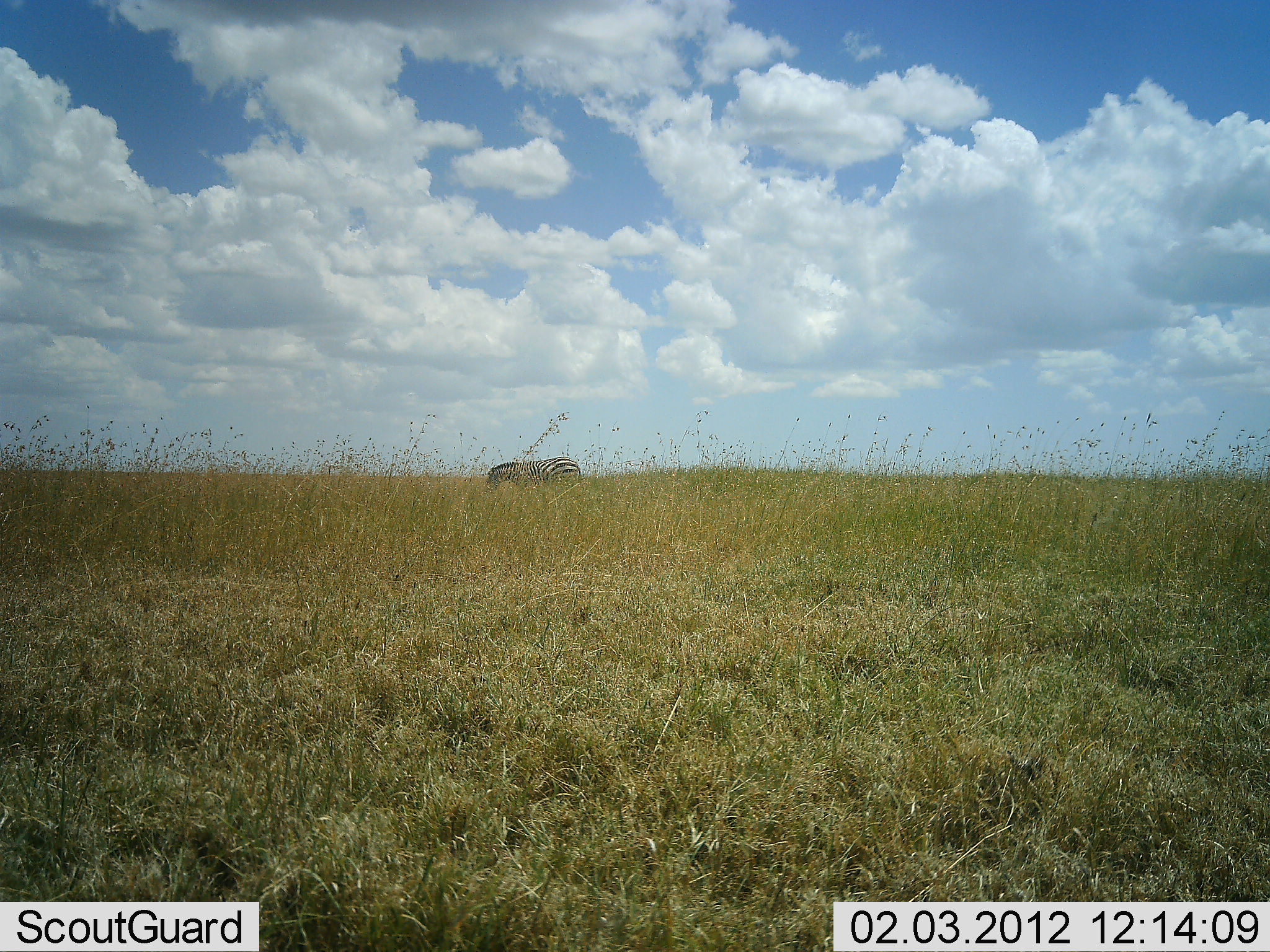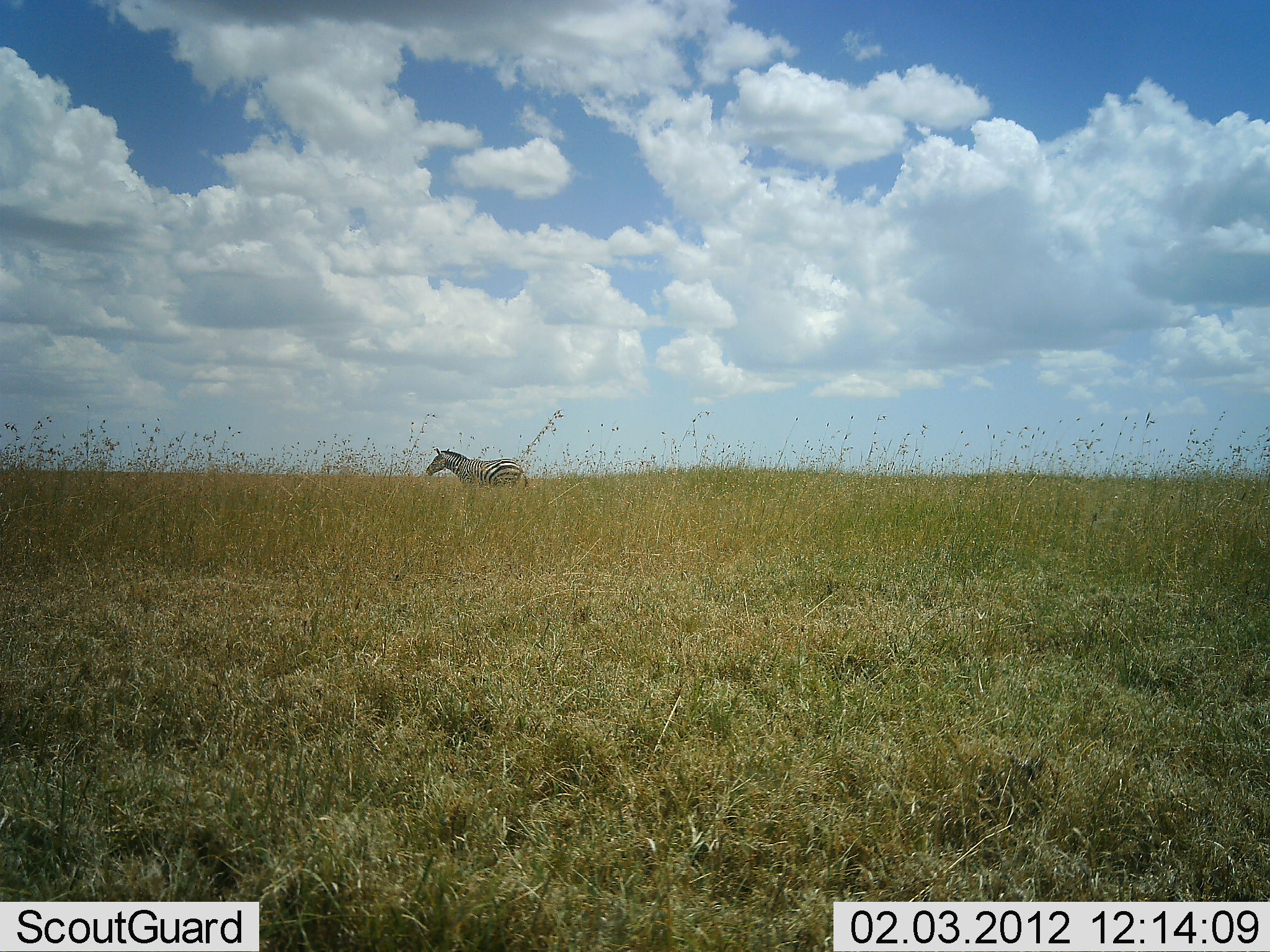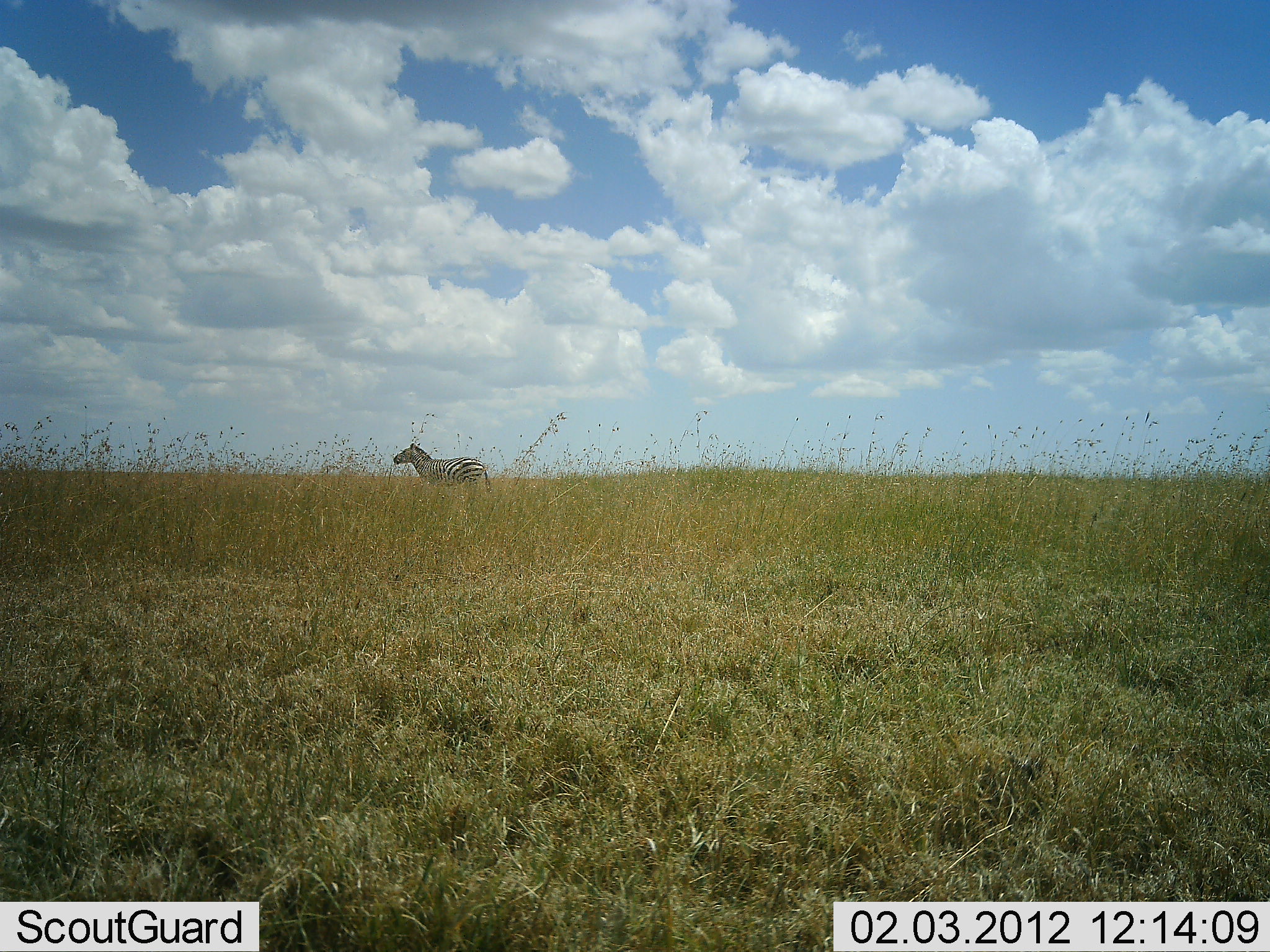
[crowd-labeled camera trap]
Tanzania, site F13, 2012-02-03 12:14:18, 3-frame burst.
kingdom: Animalia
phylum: Chordata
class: Mammalia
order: Perissodactyla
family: Equidae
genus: Equus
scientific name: Equus quagga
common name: plains zebra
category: zebra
Zebra (plains zebra) (Equus quagga), count 1. Behavior (volunteer vote fractions): standing 19%, resting 0%, moving 81%, interacting 0%. Young present (vote fraction): 0%. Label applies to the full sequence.